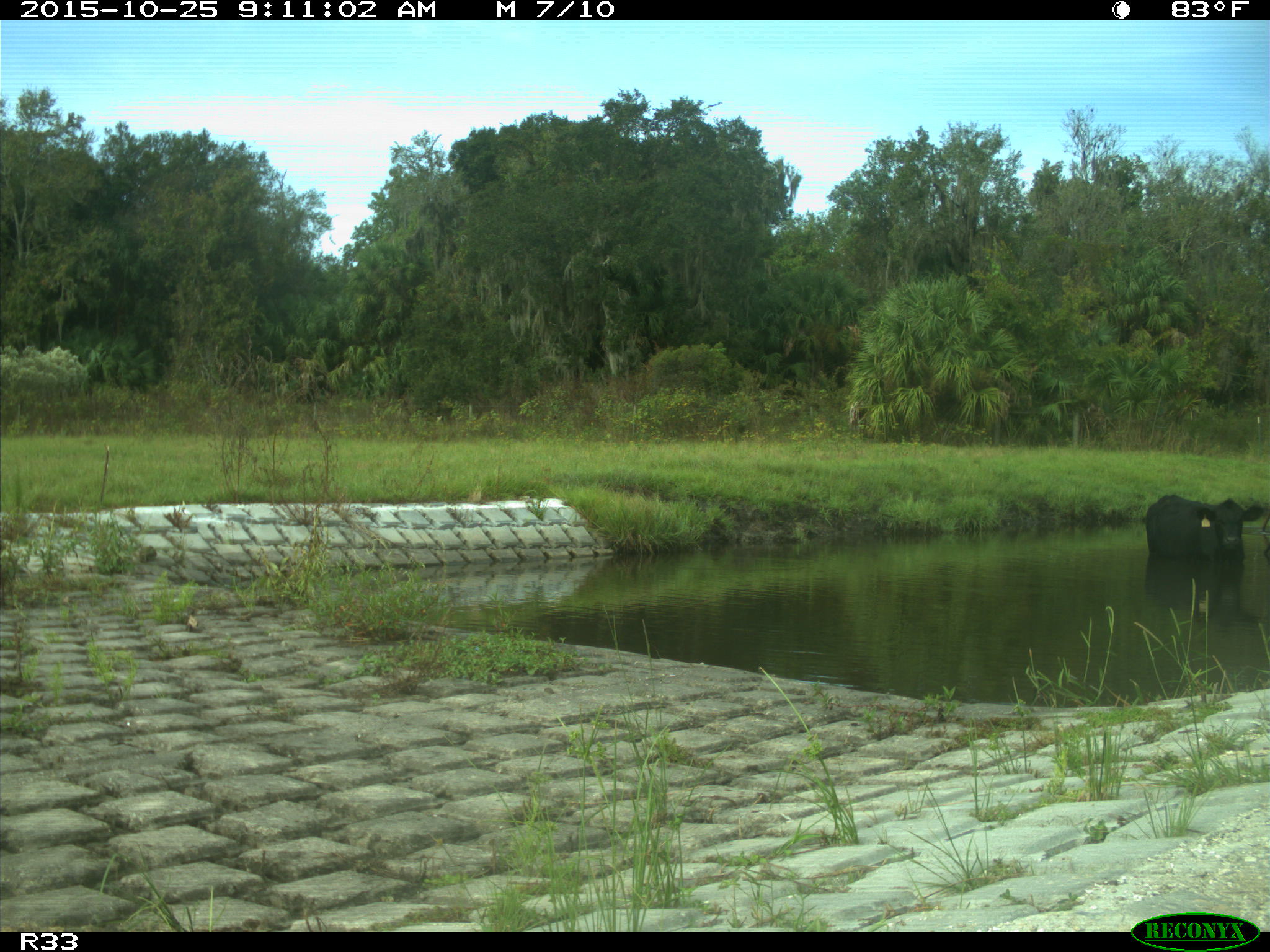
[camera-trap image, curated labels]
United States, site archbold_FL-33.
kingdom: Animalia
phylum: Chordata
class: Mammalia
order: Artiodactyla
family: Bovidae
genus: Bos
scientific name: Bos taurus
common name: domestic cow